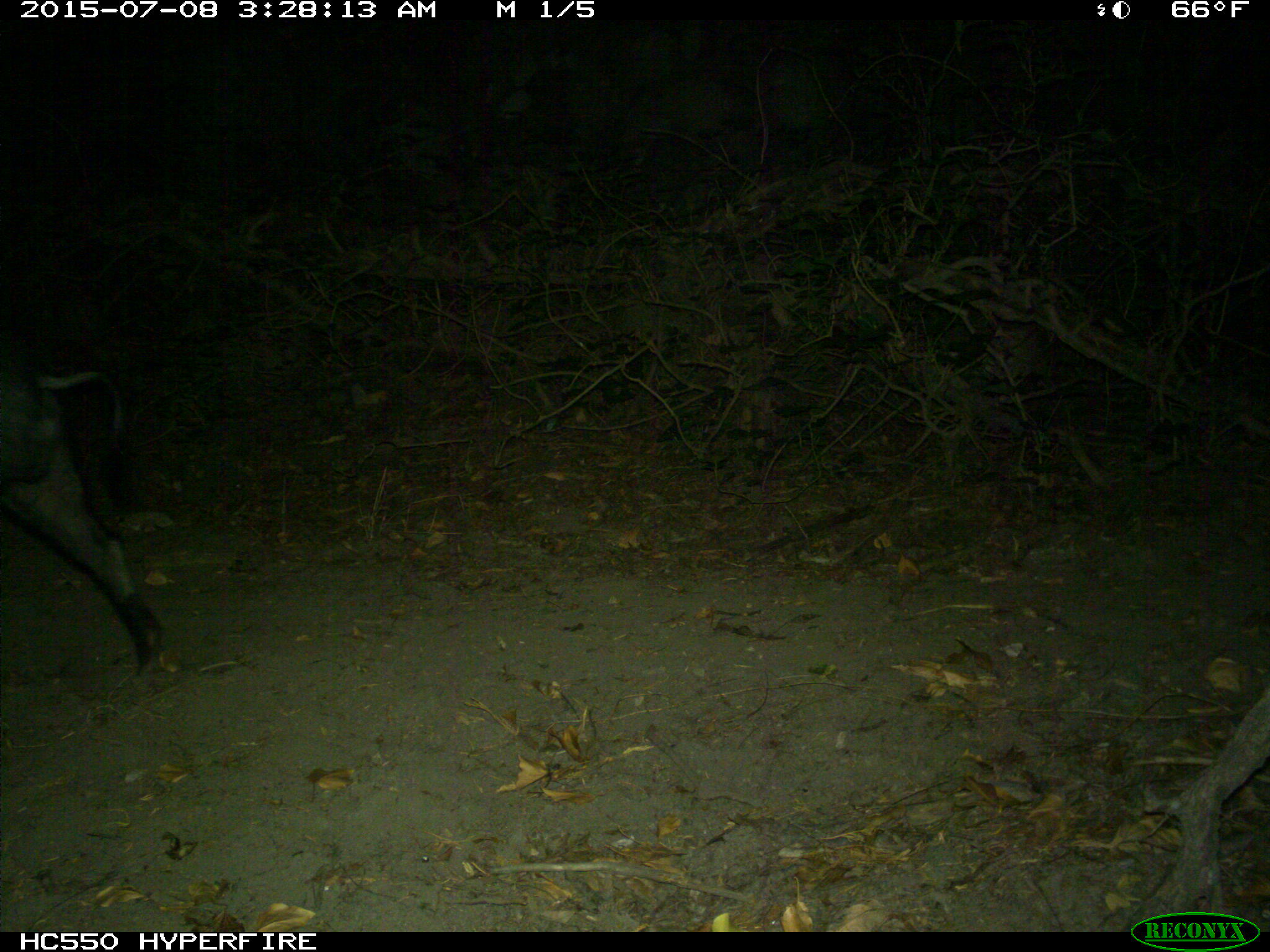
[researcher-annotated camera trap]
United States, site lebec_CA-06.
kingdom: Animalia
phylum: Chordata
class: Mammalia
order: Artiodactyla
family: Suidae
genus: Sus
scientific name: Sus scrofa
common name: wild boar